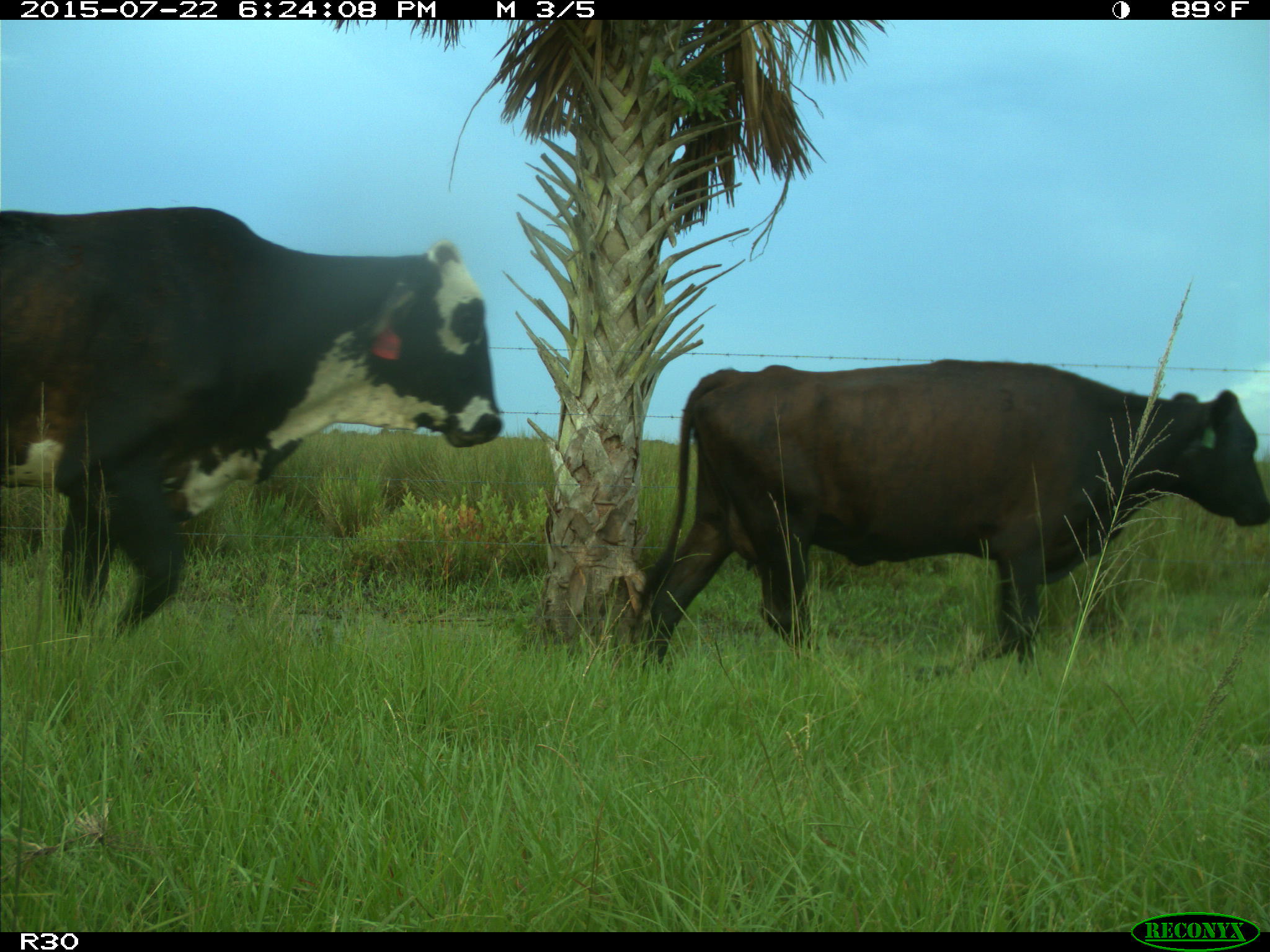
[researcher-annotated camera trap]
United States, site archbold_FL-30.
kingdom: Animalia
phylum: Chordata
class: Mammalia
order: Artiodactyla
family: Bovidae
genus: Bos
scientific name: Bos taurus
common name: domestic cow